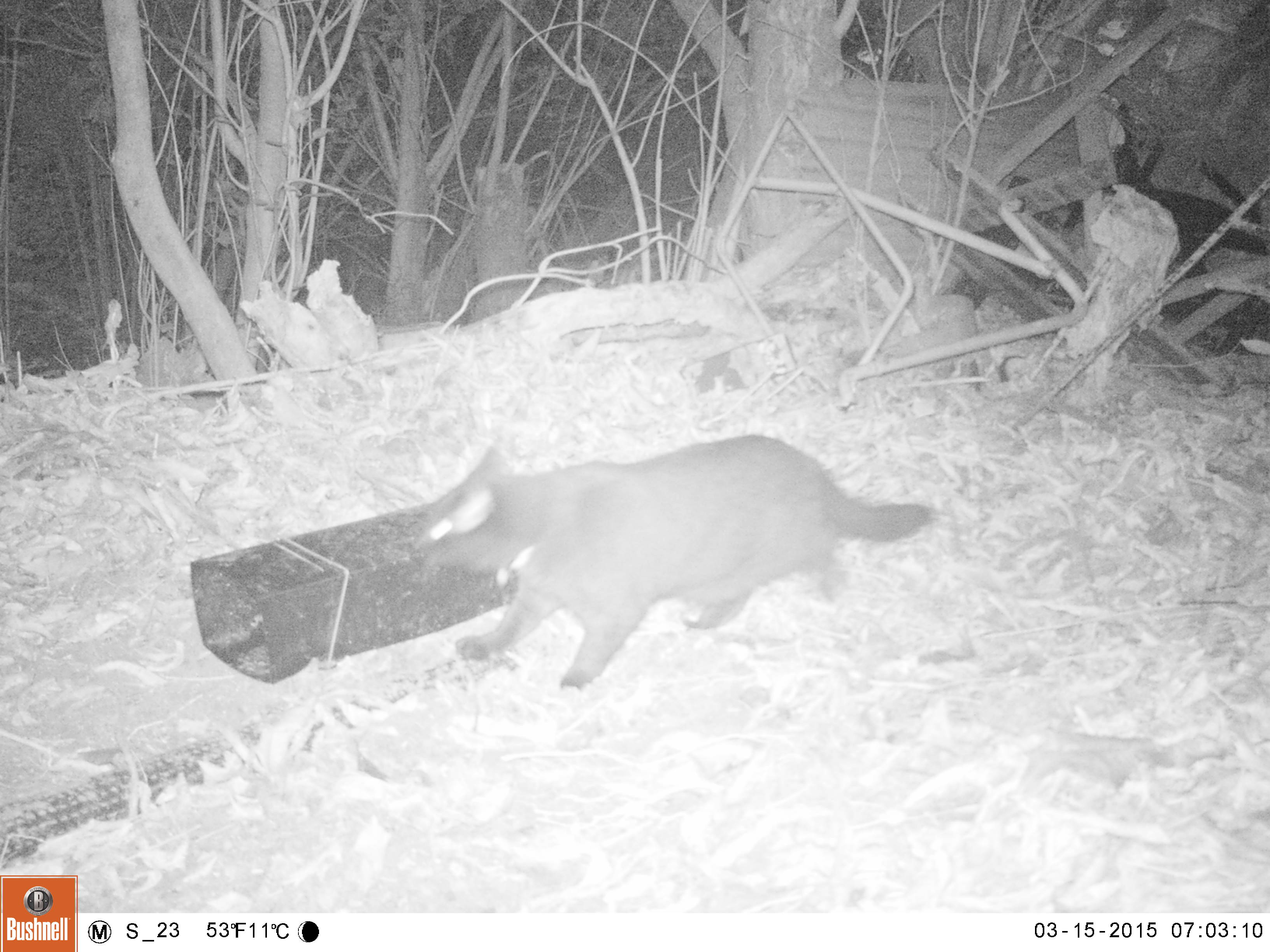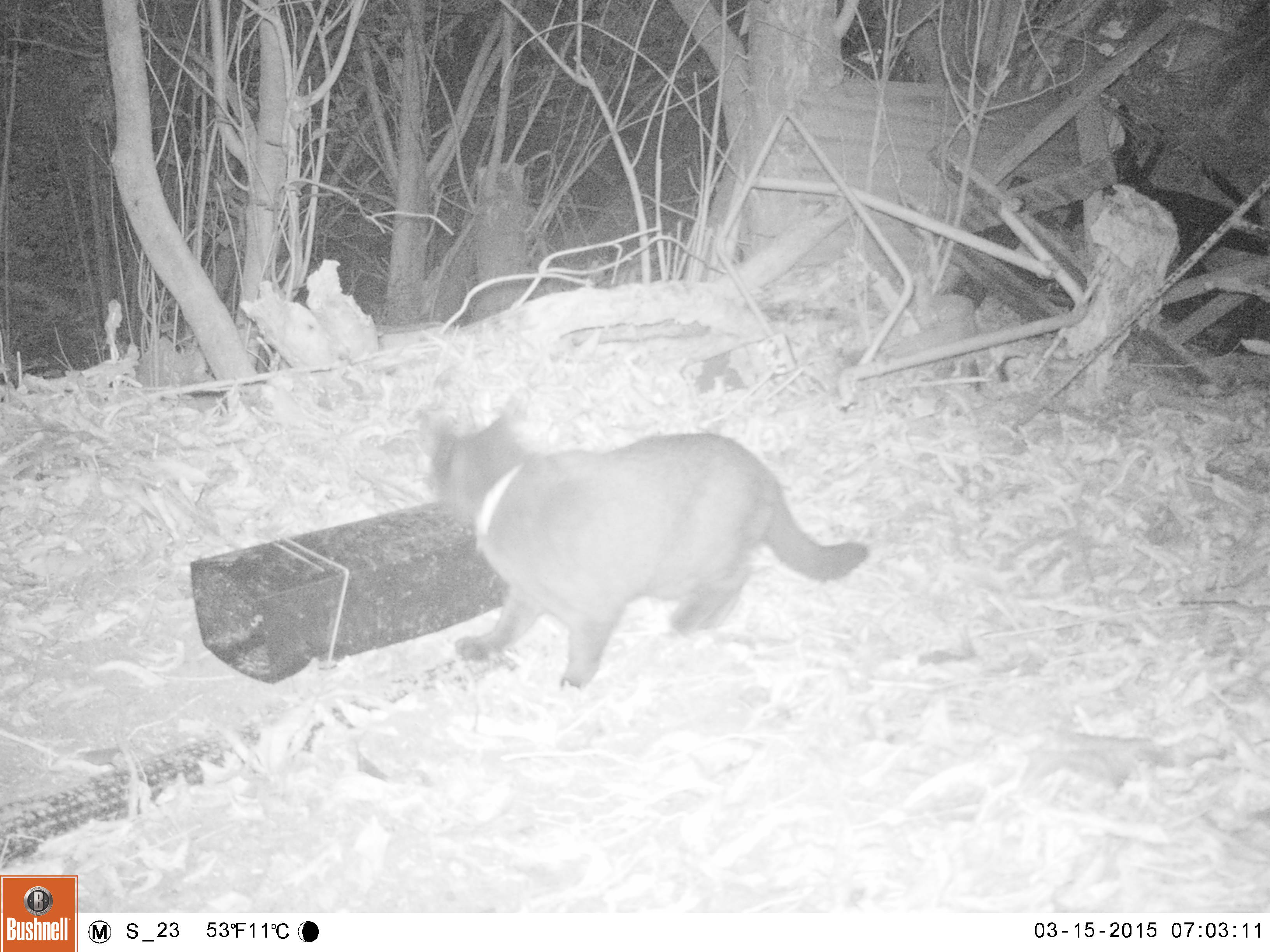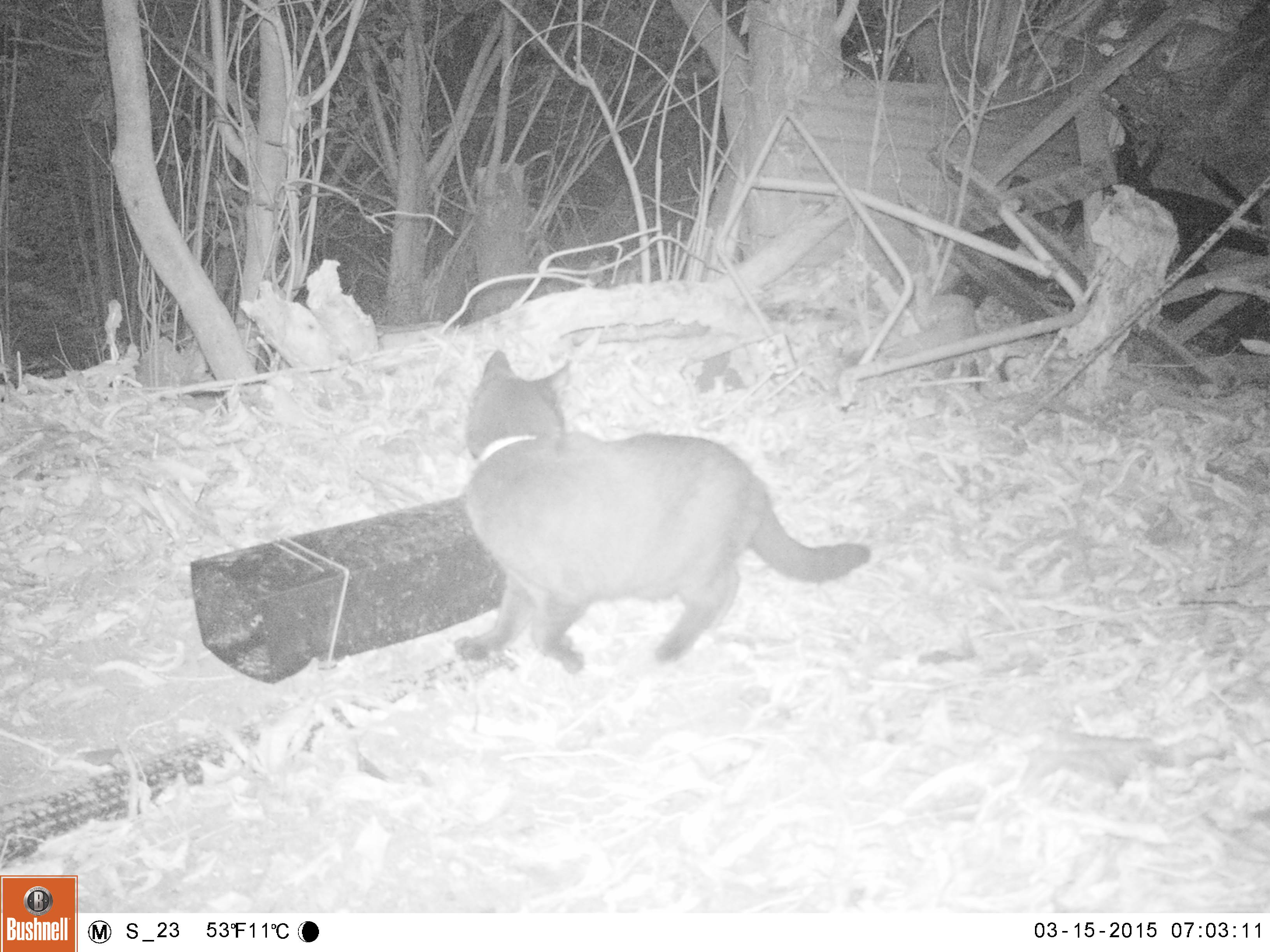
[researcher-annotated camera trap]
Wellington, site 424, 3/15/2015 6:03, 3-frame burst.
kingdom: Animalia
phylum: Chordata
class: Mammalia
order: Carnivora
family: Felidae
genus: Felis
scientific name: Felis catus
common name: cat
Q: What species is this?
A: Cat (Felis catus).